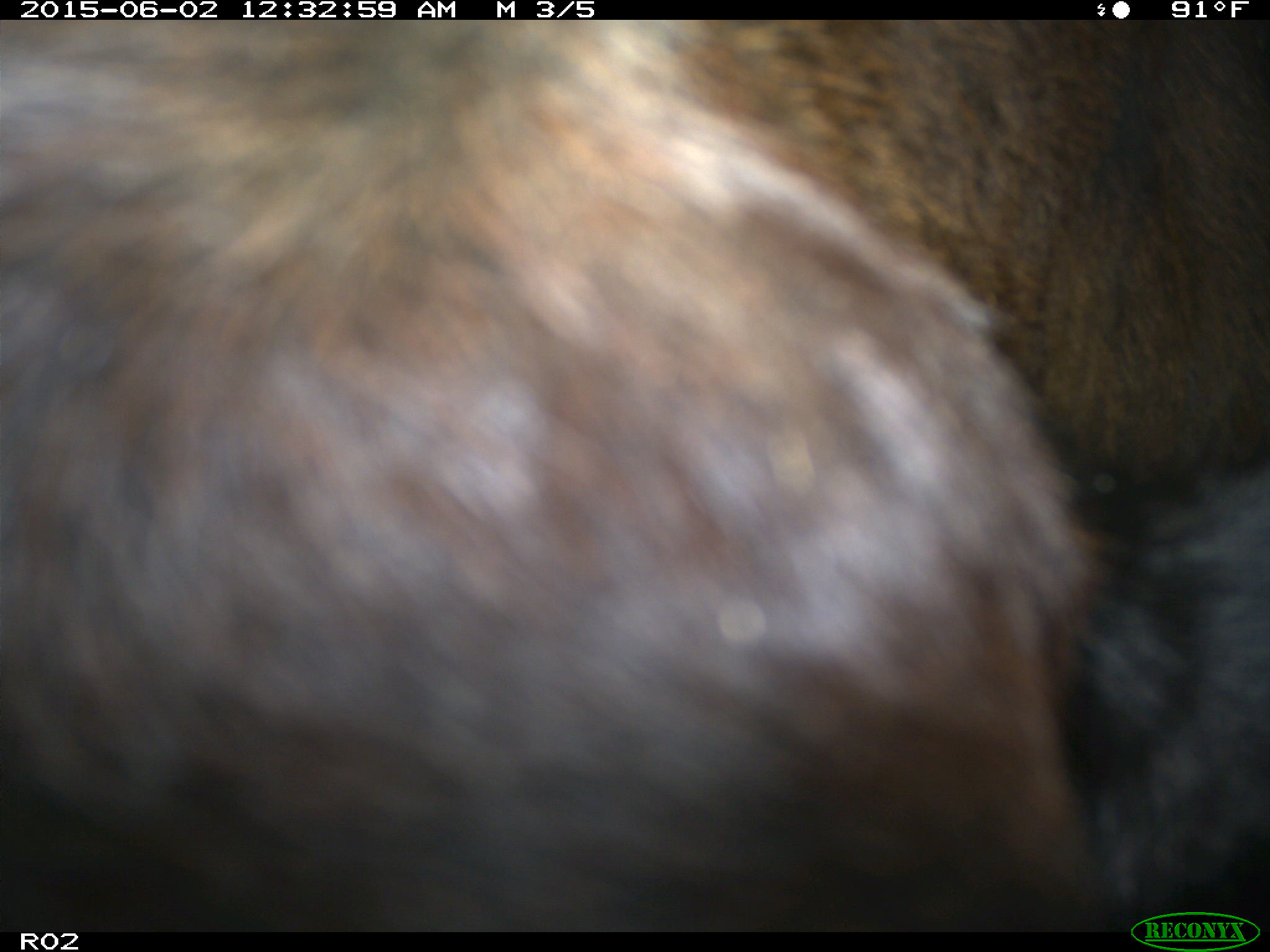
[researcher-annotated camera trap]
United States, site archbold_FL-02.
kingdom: Animalia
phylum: Chordata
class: Mammalia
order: Artiodactyla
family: Bovidae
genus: Bos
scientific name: Bos taurus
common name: domestic cow